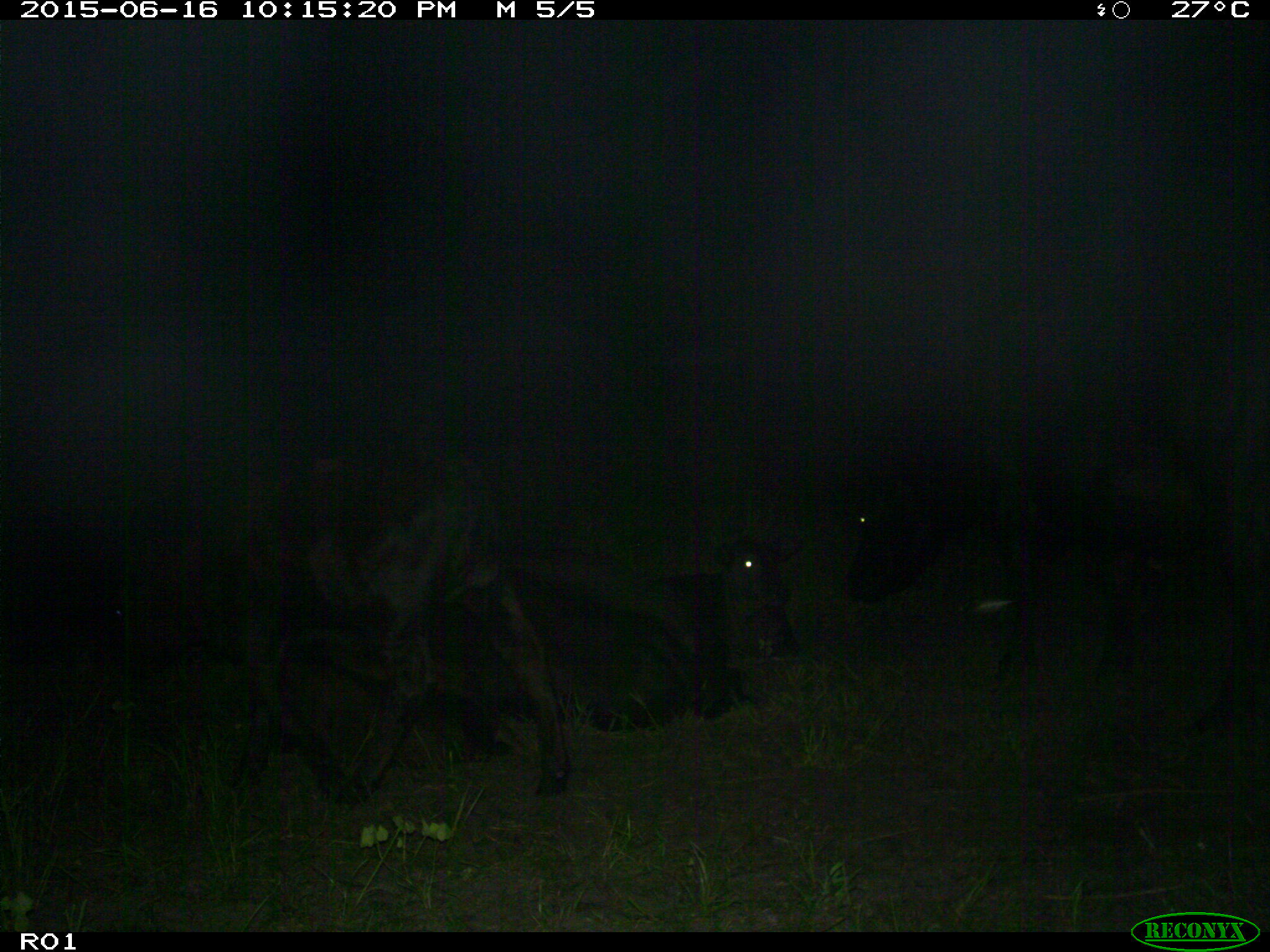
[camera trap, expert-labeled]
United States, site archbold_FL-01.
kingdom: Animalia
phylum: Chordata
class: Mammalia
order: Artiodactyla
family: Bovidae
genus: Bos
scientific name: Bos taurus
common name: domestic cow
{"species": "Bos taurus (domestic cow)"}